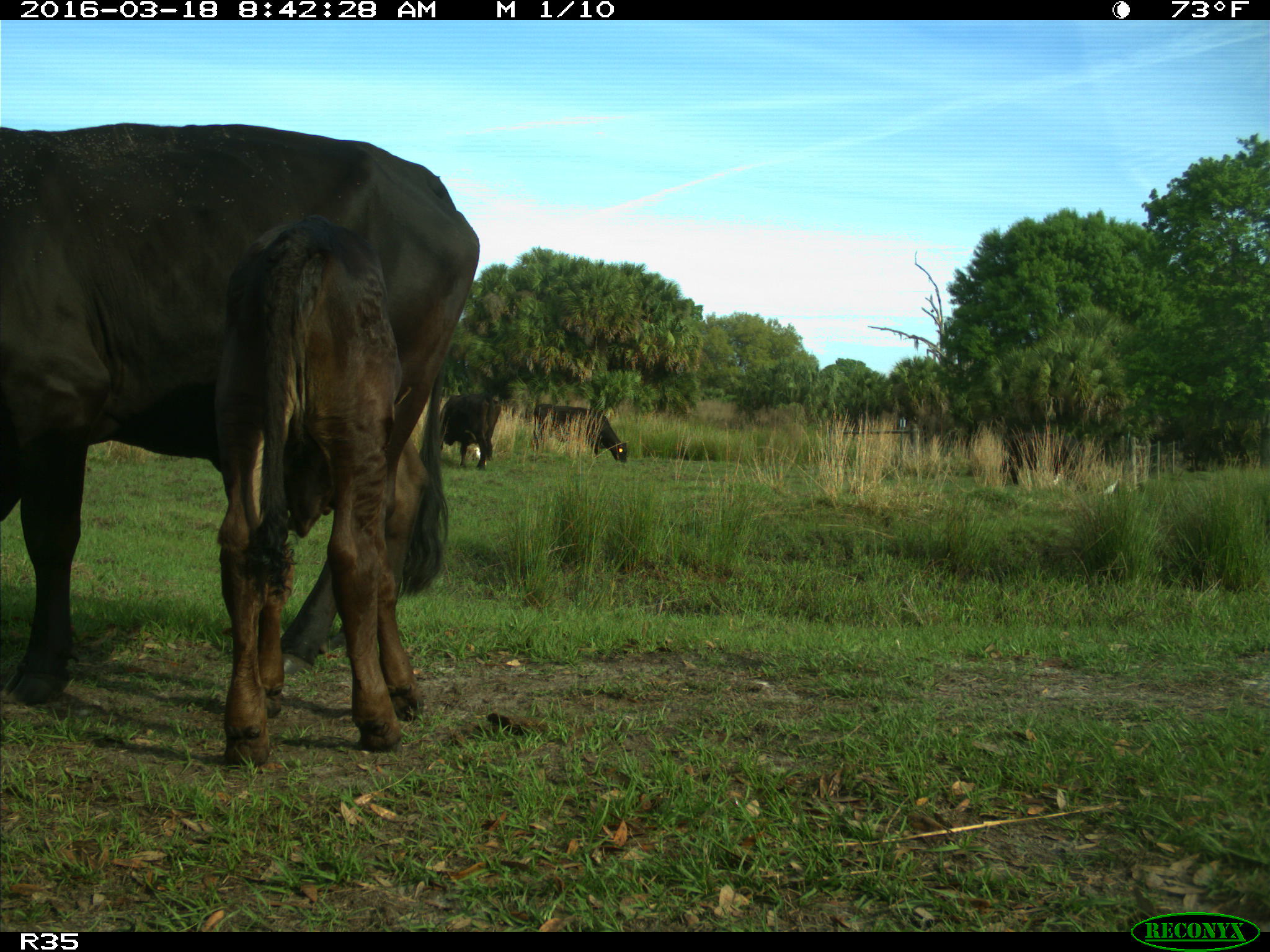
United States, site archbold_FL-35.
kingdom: Animalia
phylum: Chordata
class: Mammalia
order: Artiodactyla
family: Bovidae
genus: Bos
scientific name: Bos taurus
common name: domestic cow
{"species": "Bos taurus (domestic cow)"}